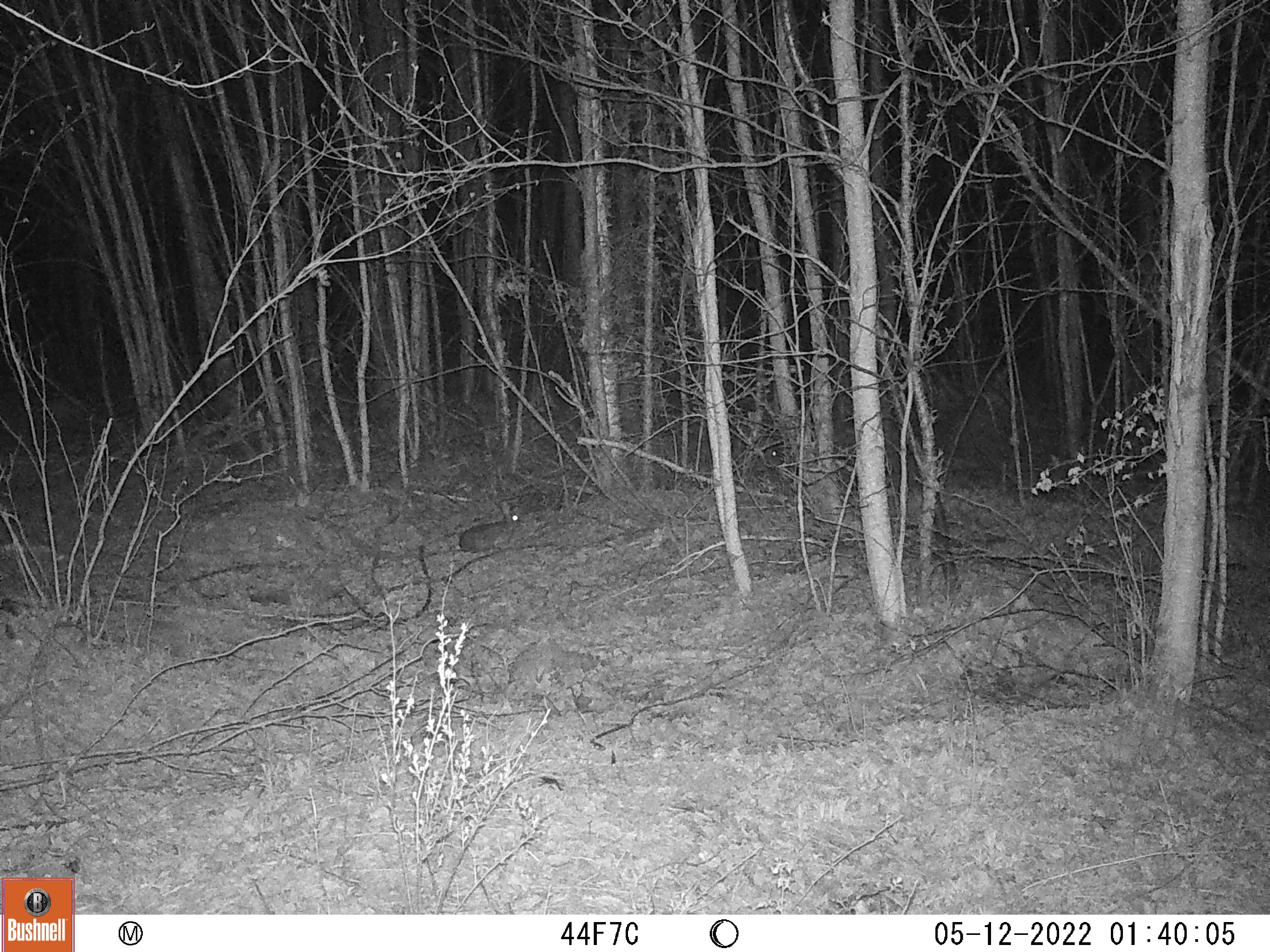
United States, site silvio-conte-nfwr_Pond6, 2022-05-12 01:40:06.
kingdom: Animalia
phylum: Chordata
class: Mammalia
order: Lagomorpha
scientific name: Lagomorpha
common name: rabbit or hare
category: rabbit or hare sp.